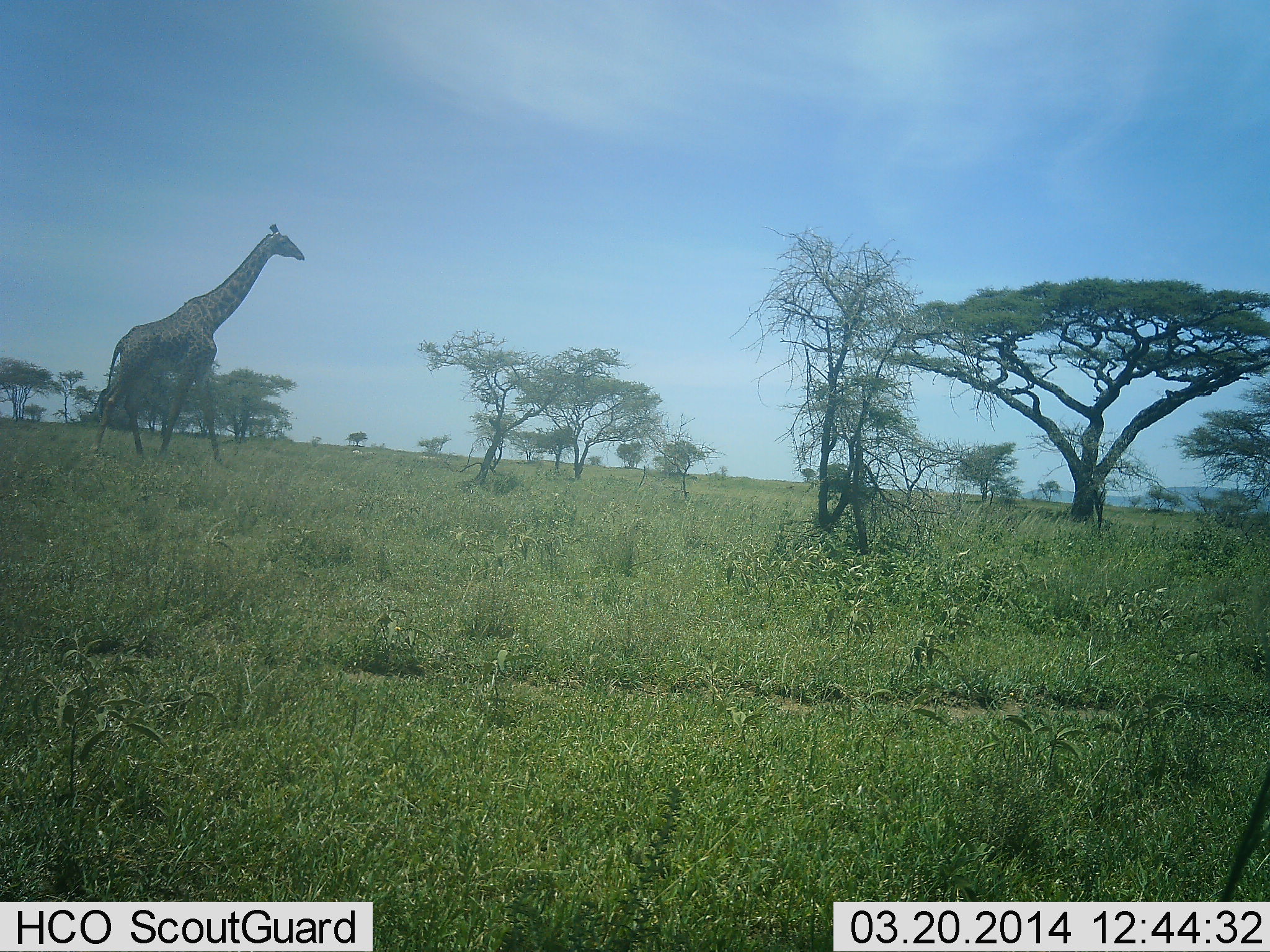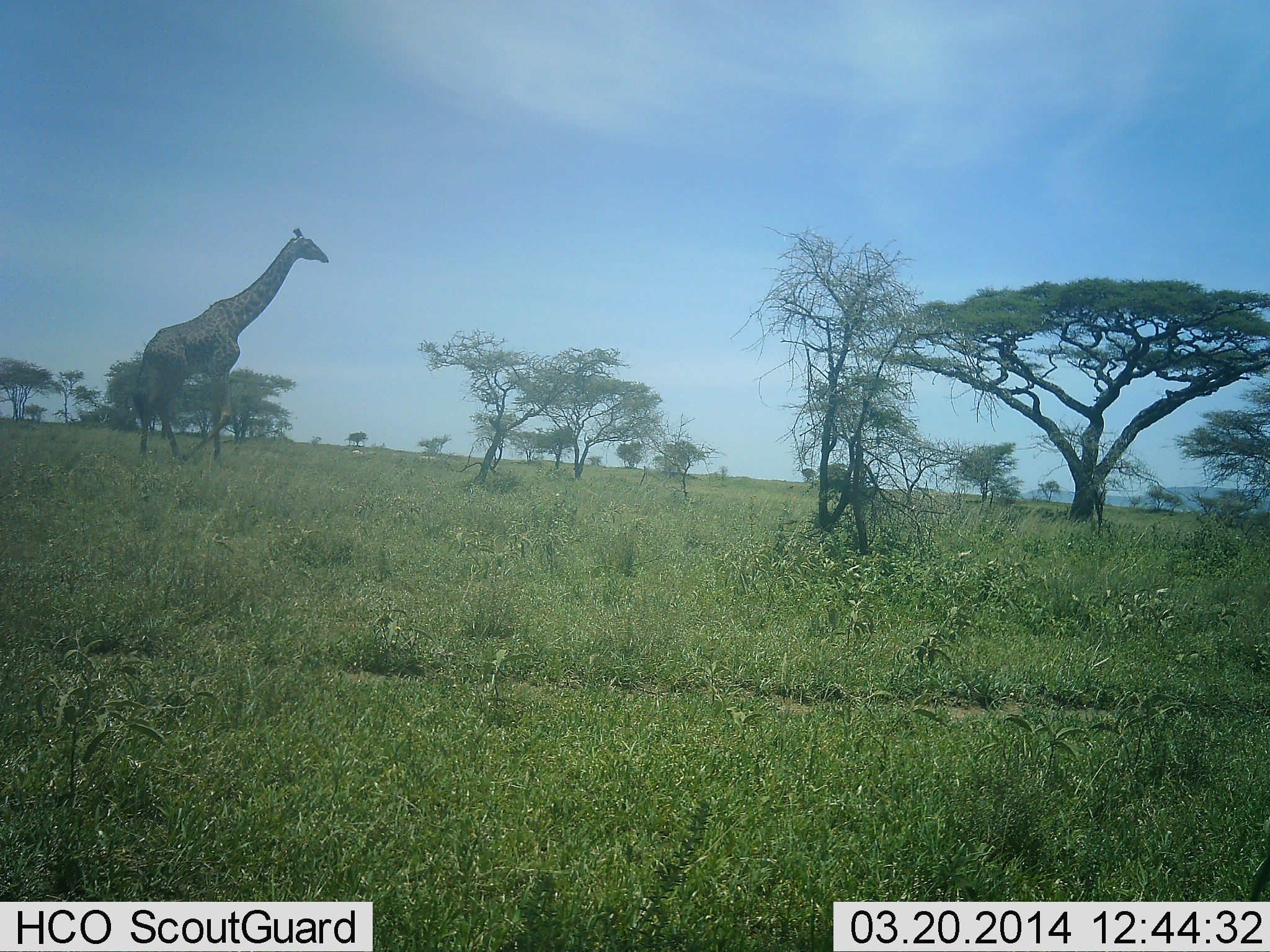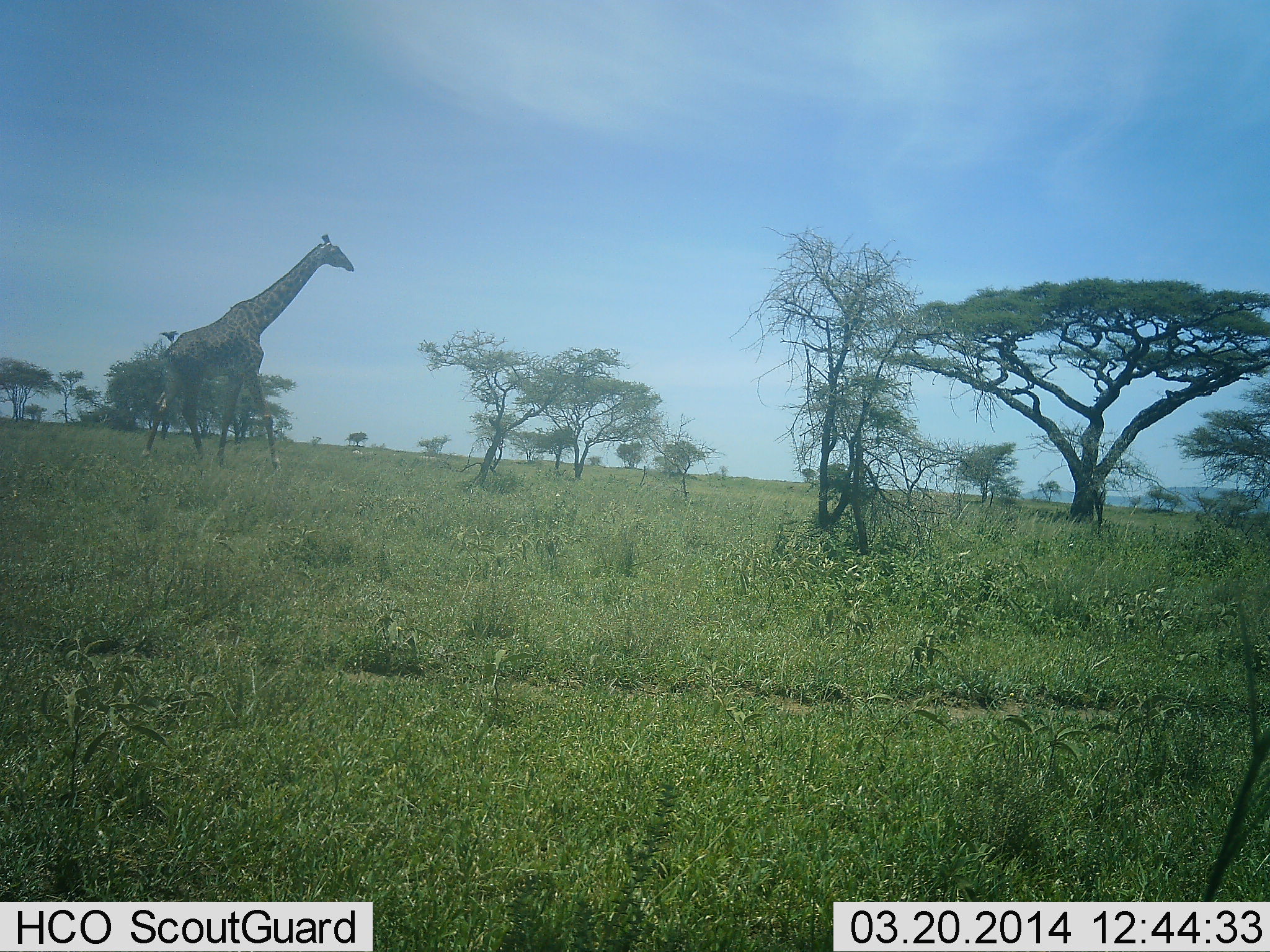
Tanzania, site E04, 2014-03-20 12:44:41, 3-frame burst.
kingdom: Animalia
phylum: Chordata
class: Mammalia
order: Artiodactyla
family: Giraffidae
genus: Giraffa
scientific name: Giraffa camelopardalis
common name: giraffe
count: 1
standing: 20%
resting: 0%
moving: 80%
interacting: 0%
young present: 0%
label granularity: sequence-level